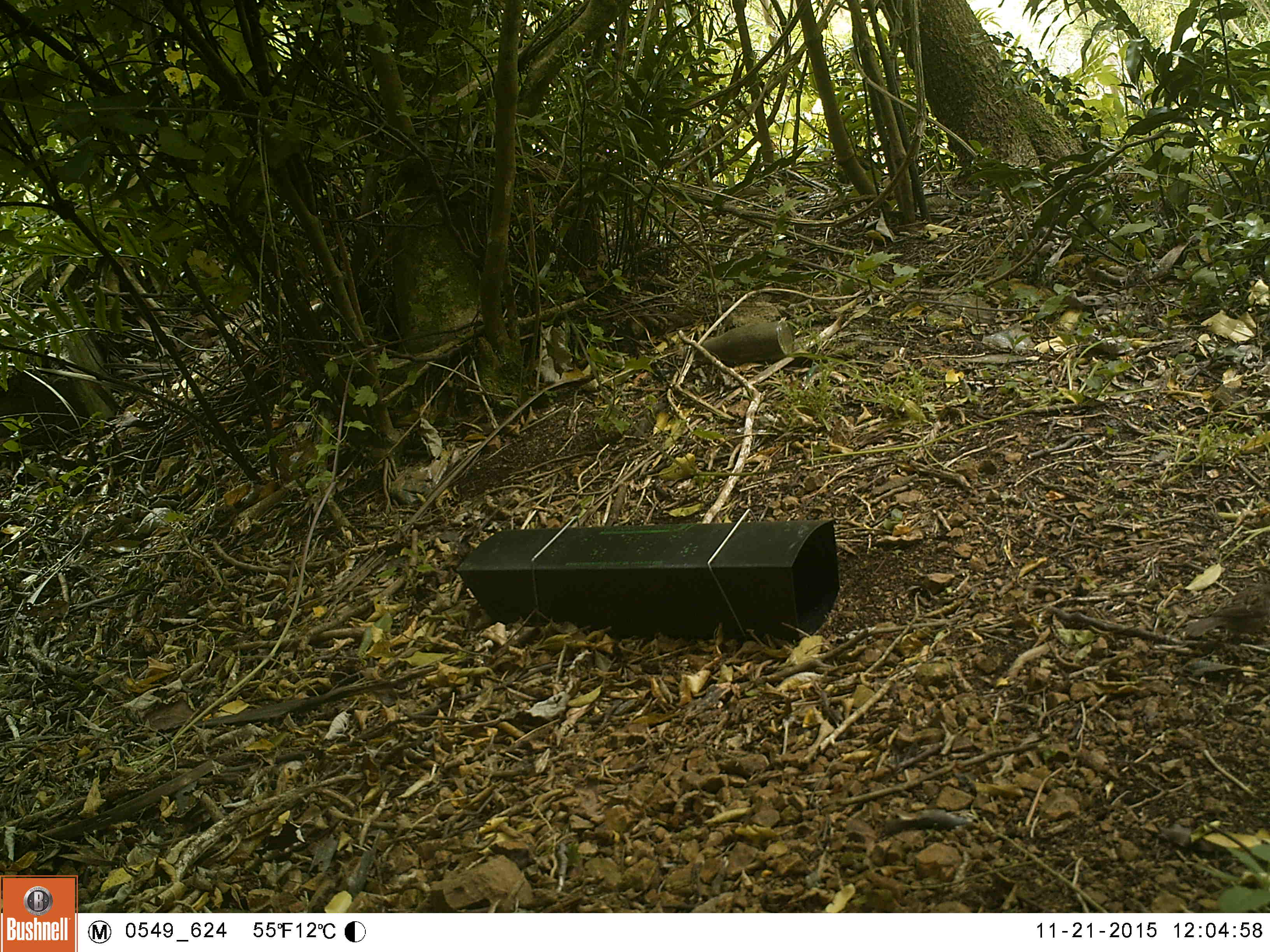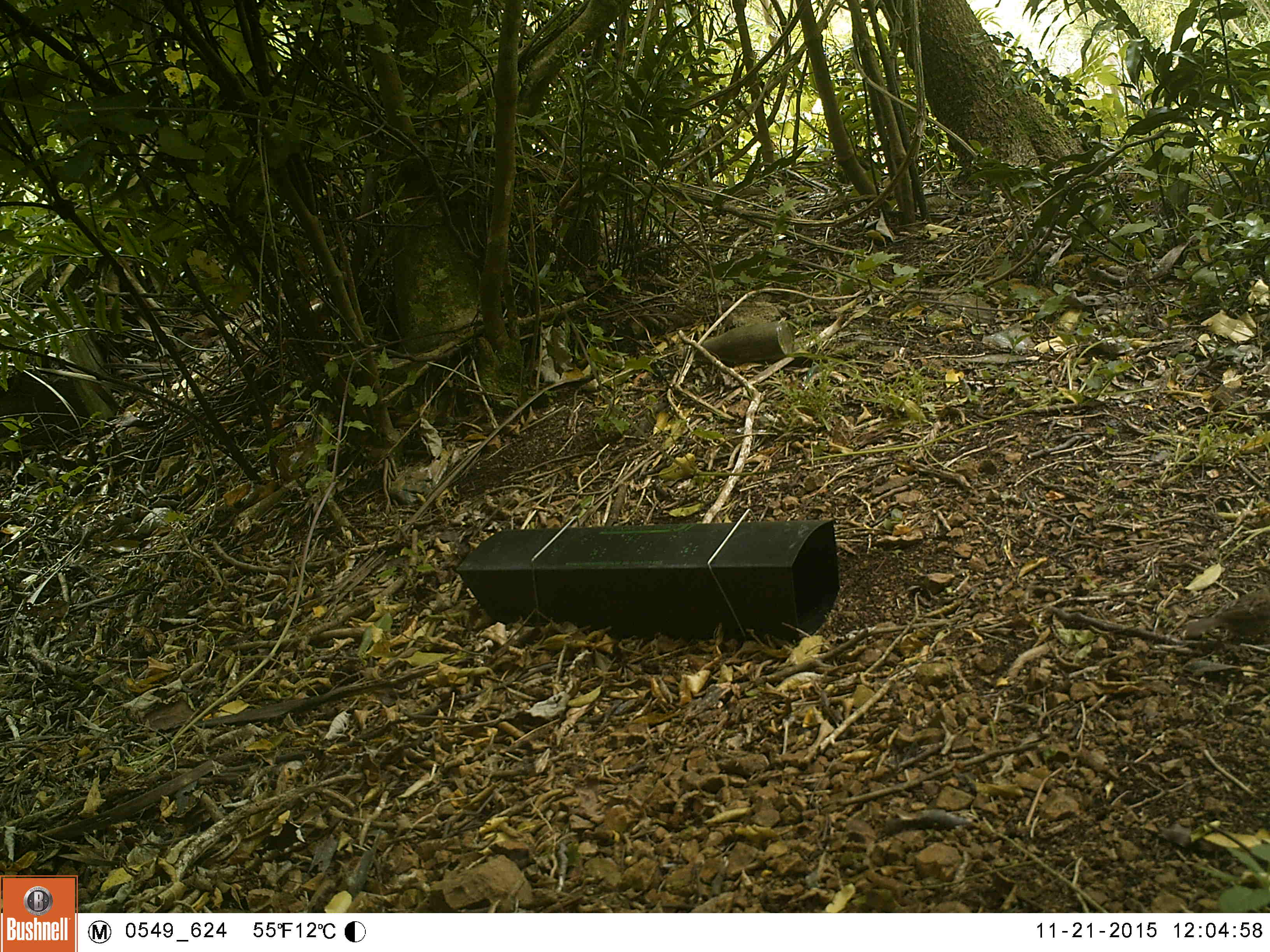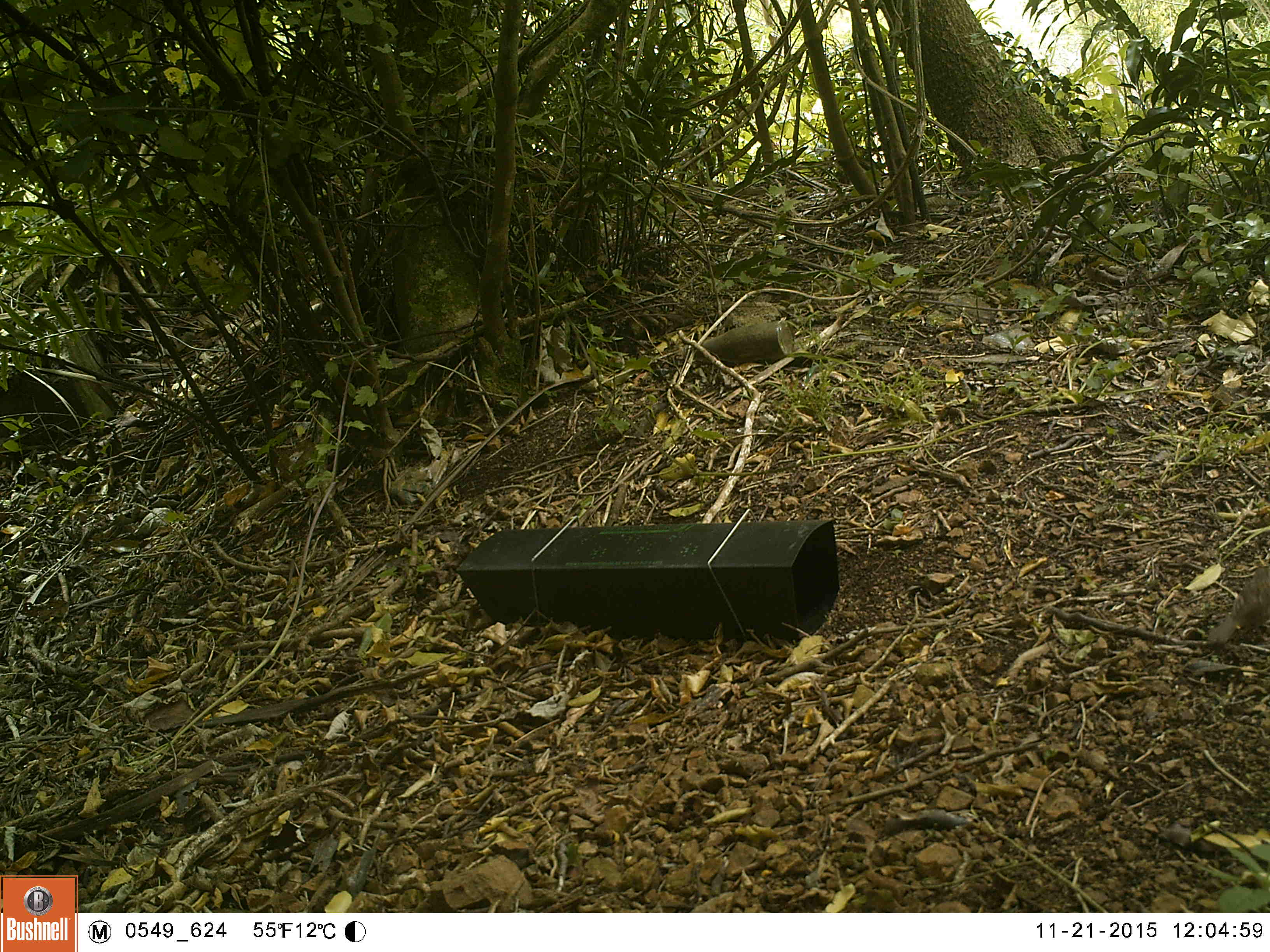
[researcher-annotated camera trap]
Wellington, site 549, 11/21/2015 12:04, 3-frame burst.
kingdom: Animalia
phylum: Chordata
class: Aves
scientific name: Aves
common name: bird